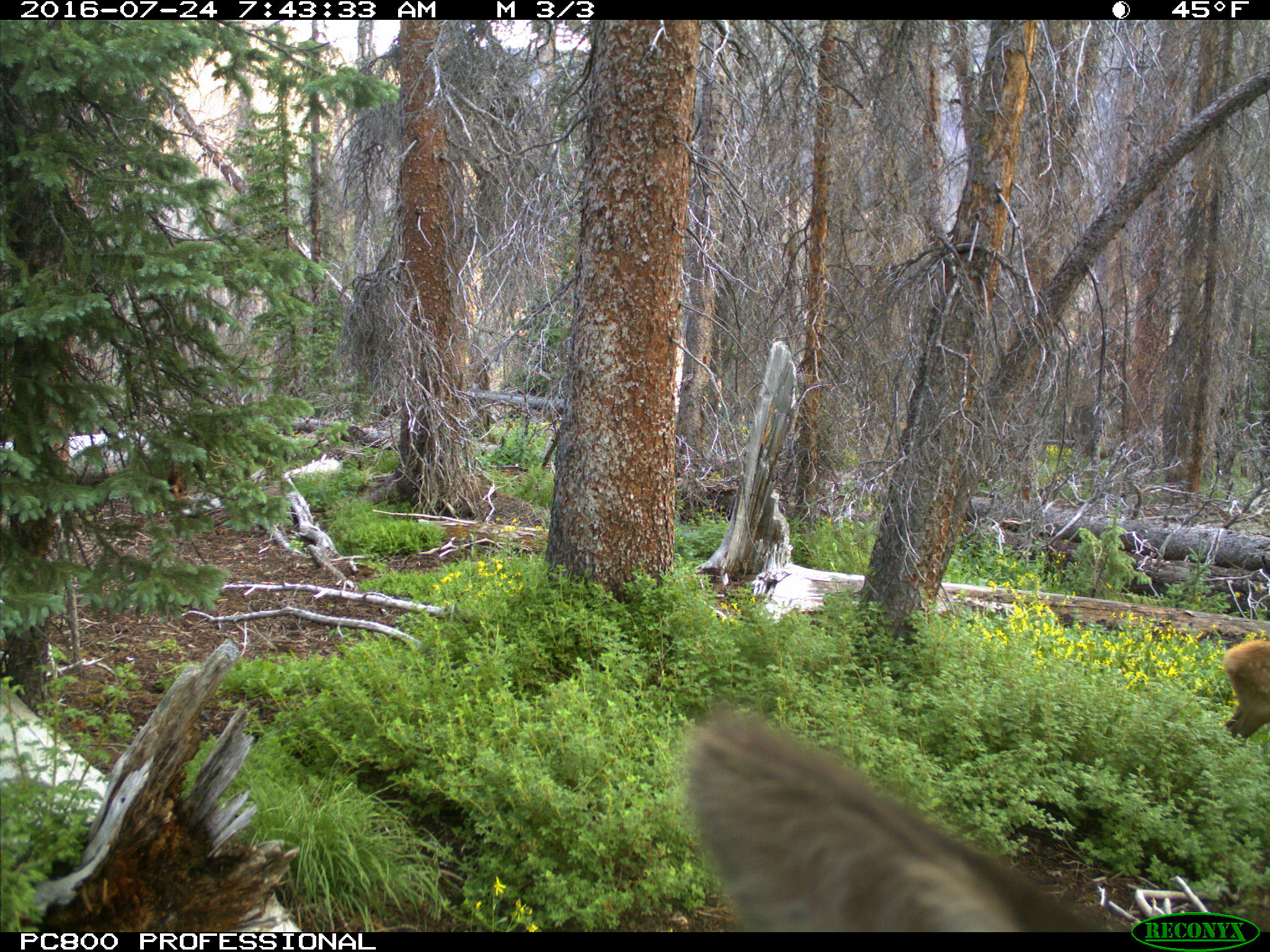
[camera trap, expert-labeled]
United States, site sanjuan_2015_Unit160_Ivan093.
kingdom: Animalia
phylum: Chordata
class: Mammalia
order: Artiodactyla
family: Cervidae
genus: Cervus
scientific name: Cervus elaphus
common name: red deer